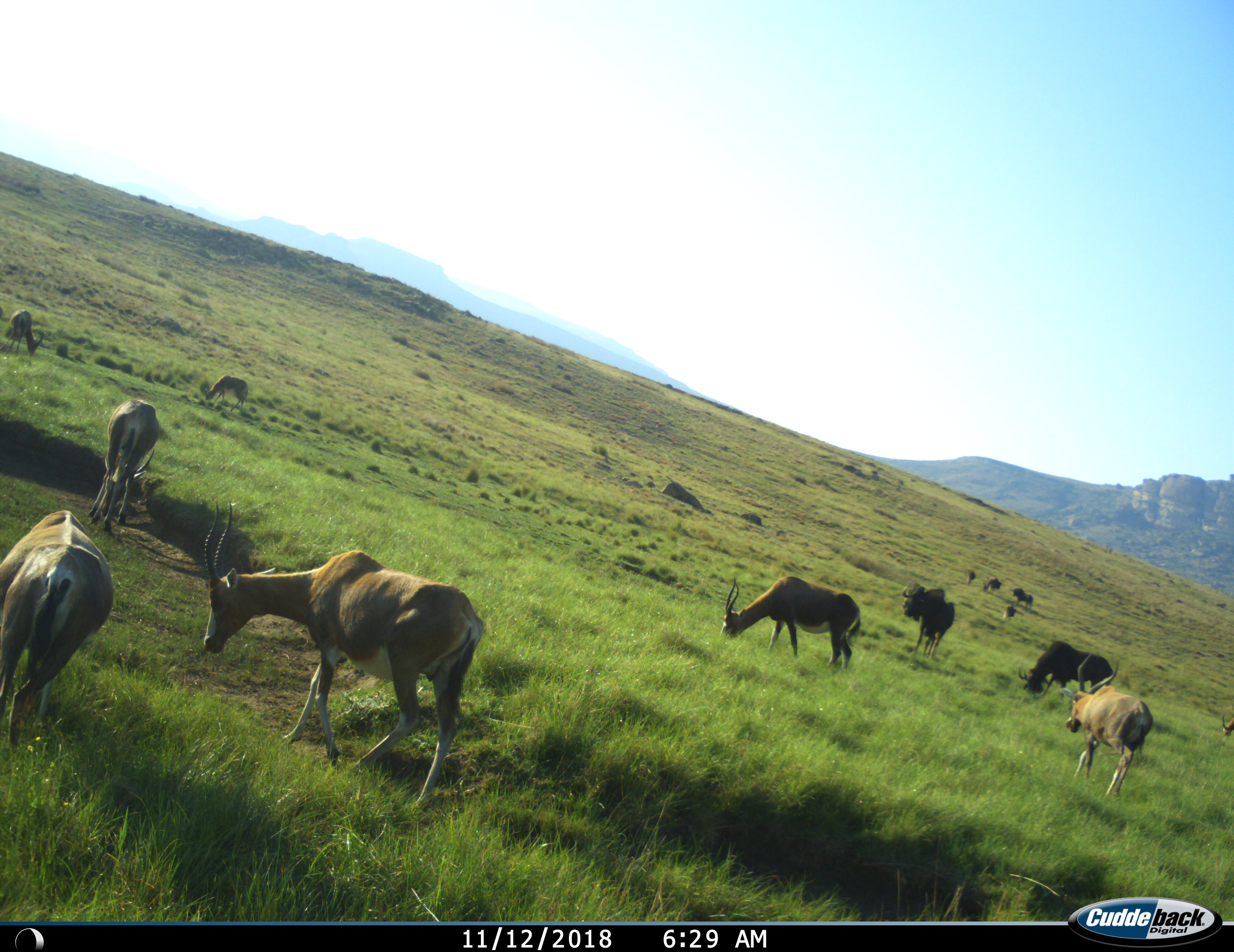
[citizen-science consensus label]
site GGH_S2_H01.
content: unidentified animal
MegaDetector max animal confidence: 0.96